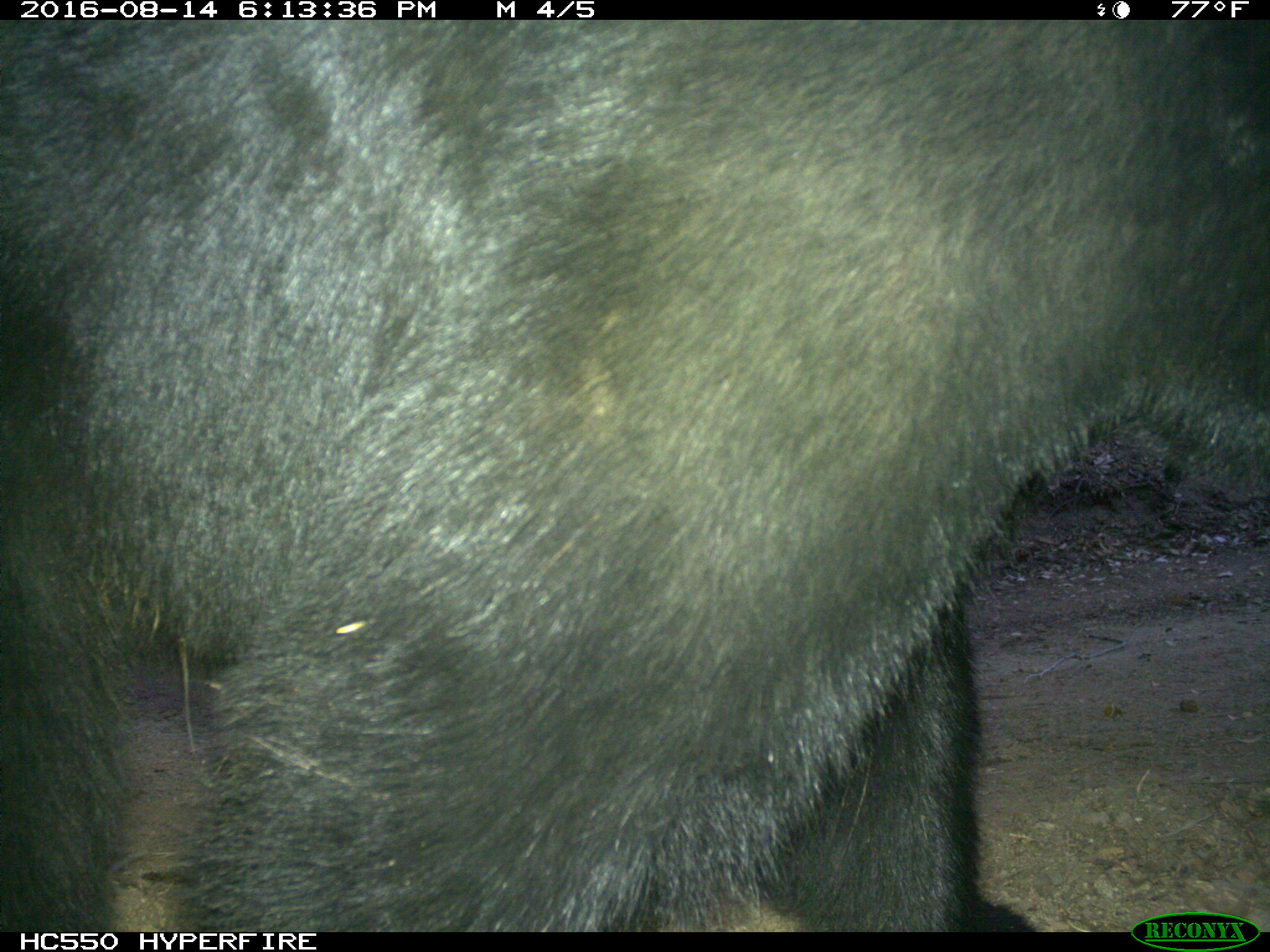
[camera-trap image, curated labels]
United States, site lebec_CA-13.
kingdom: Animalia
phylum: Chordata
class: Mammalia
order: Carnivora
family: Ursidae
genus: Ursus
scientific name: Ursus americanus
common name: american black bear